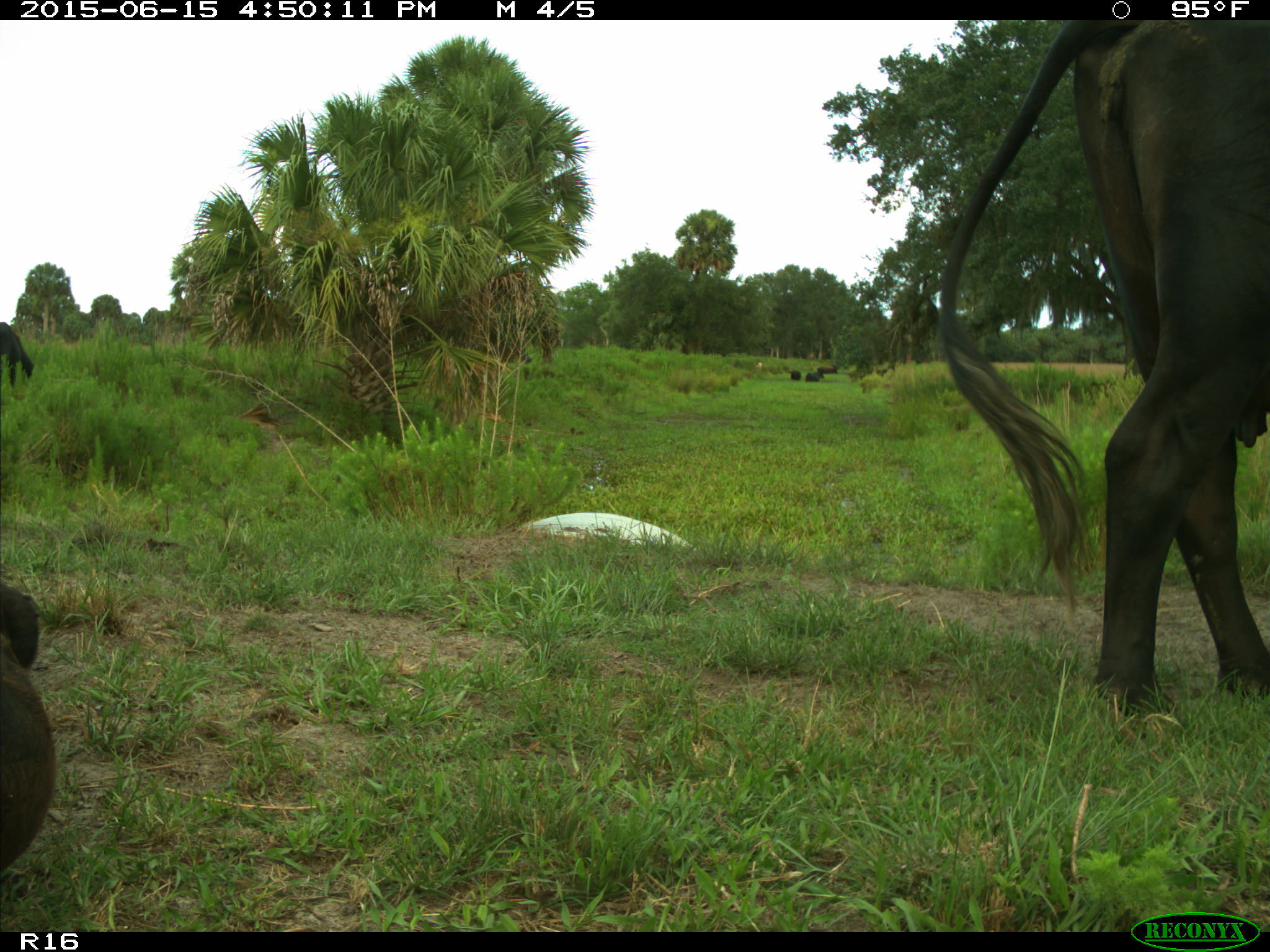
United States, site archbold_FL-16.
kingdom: Animalia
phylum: Chordata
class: Mammalia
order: Artiodactyla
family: Bovidae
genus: Bos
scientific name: Bos taurus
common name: domestic cow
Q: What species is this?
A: Bos taurus (domestic cow).